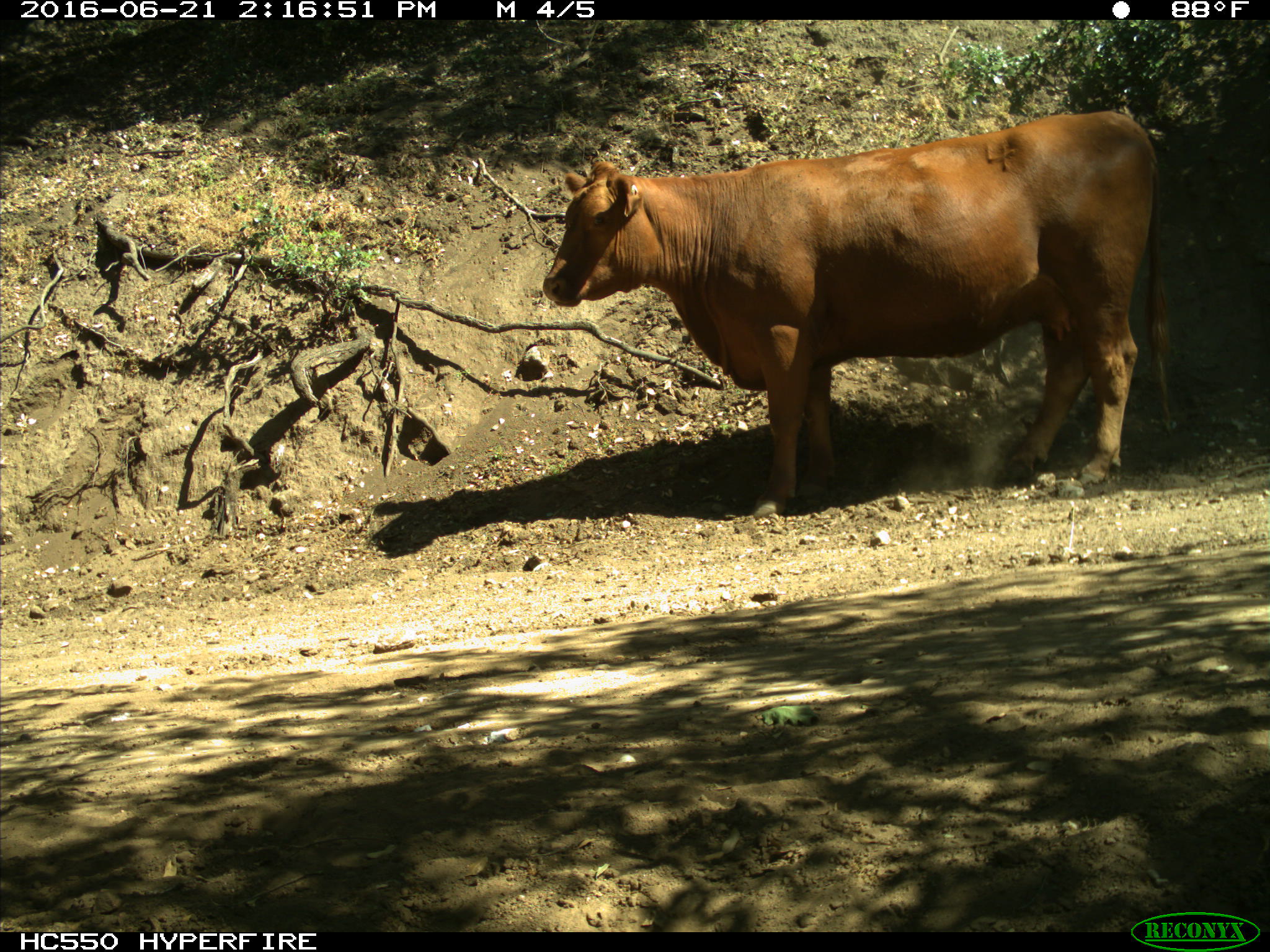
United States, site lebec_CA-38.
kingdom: Animalia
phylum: Chordata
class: Mammalia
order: Artiodactyla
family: Bovidae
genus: Bos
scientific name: Bos taurus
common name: domestic cow